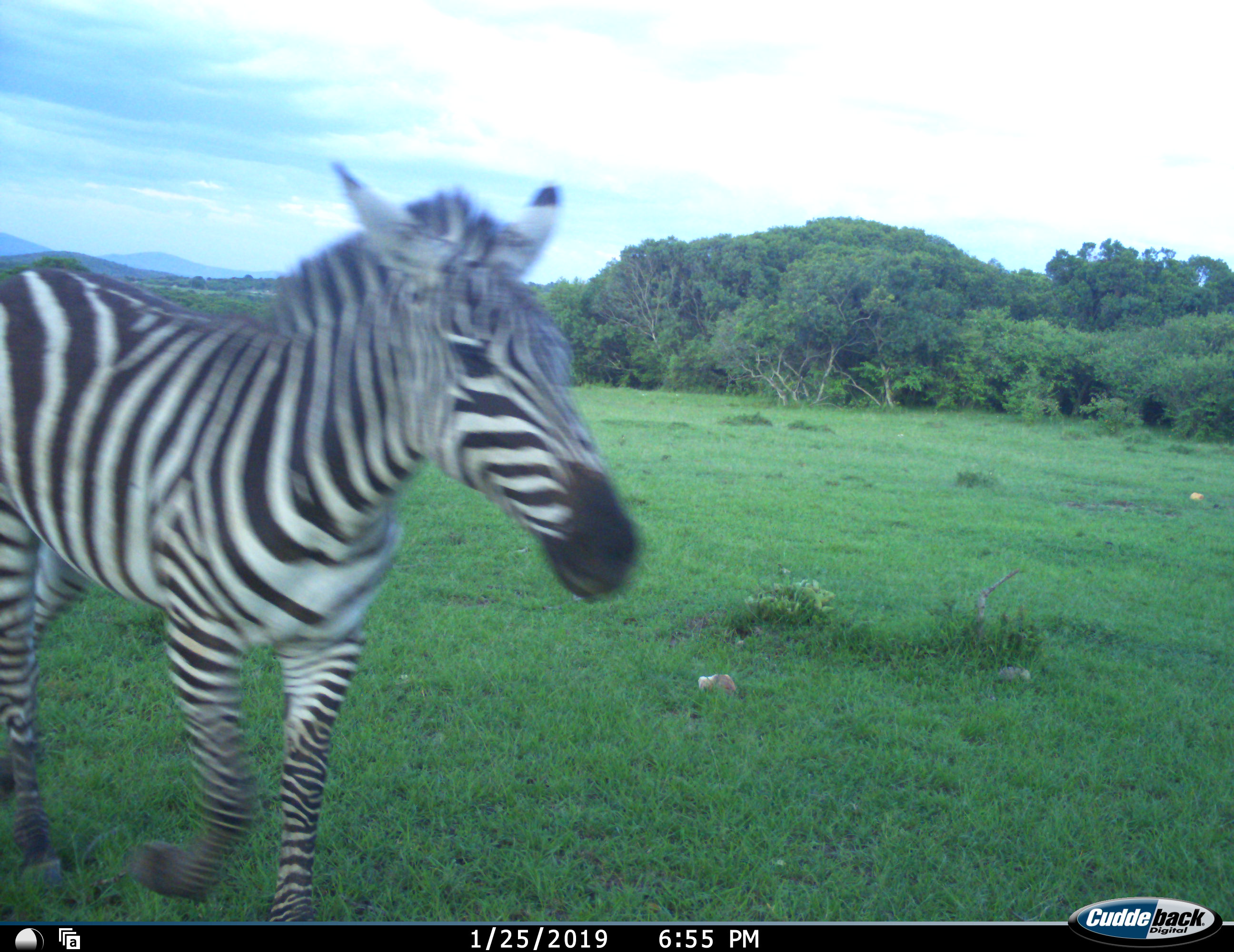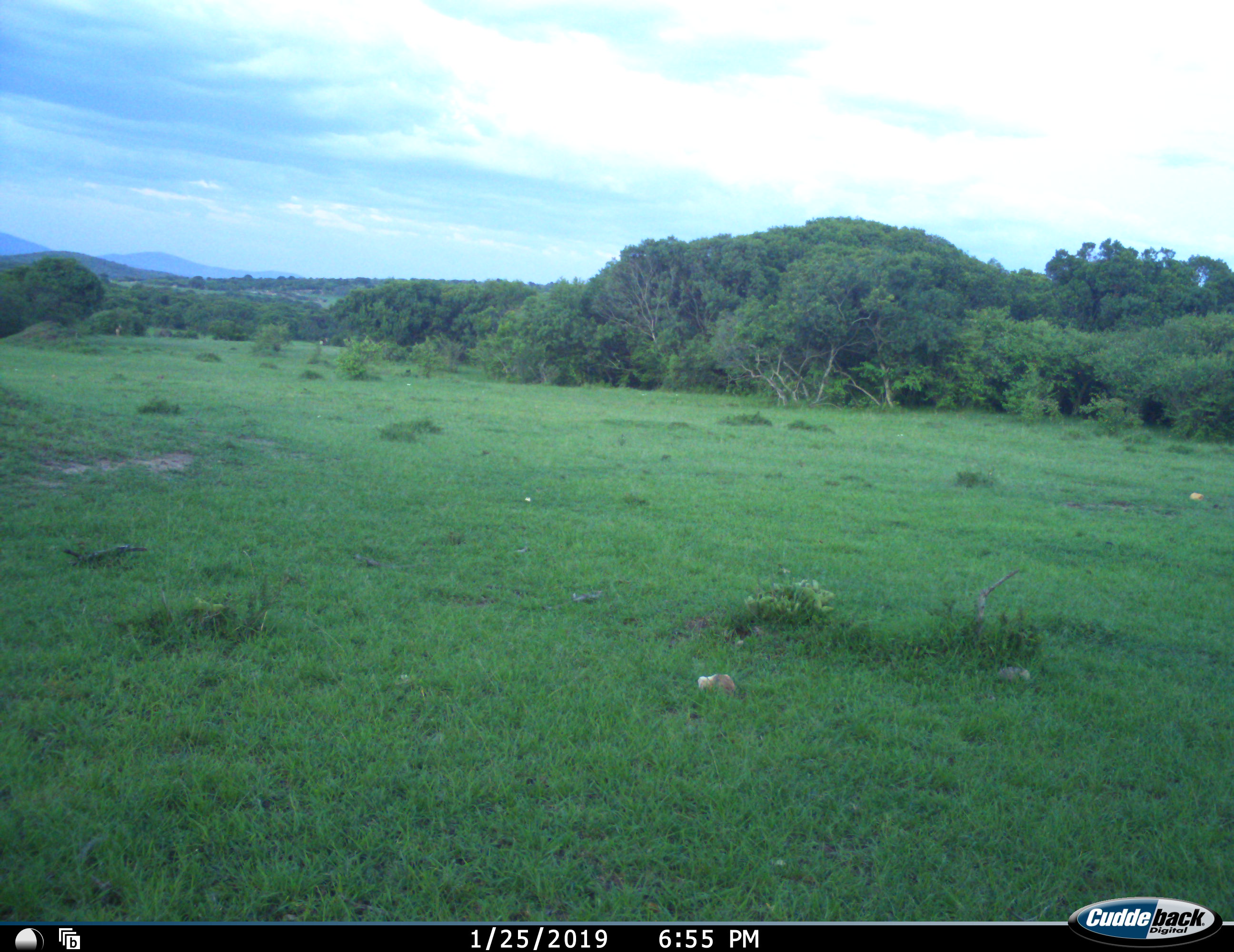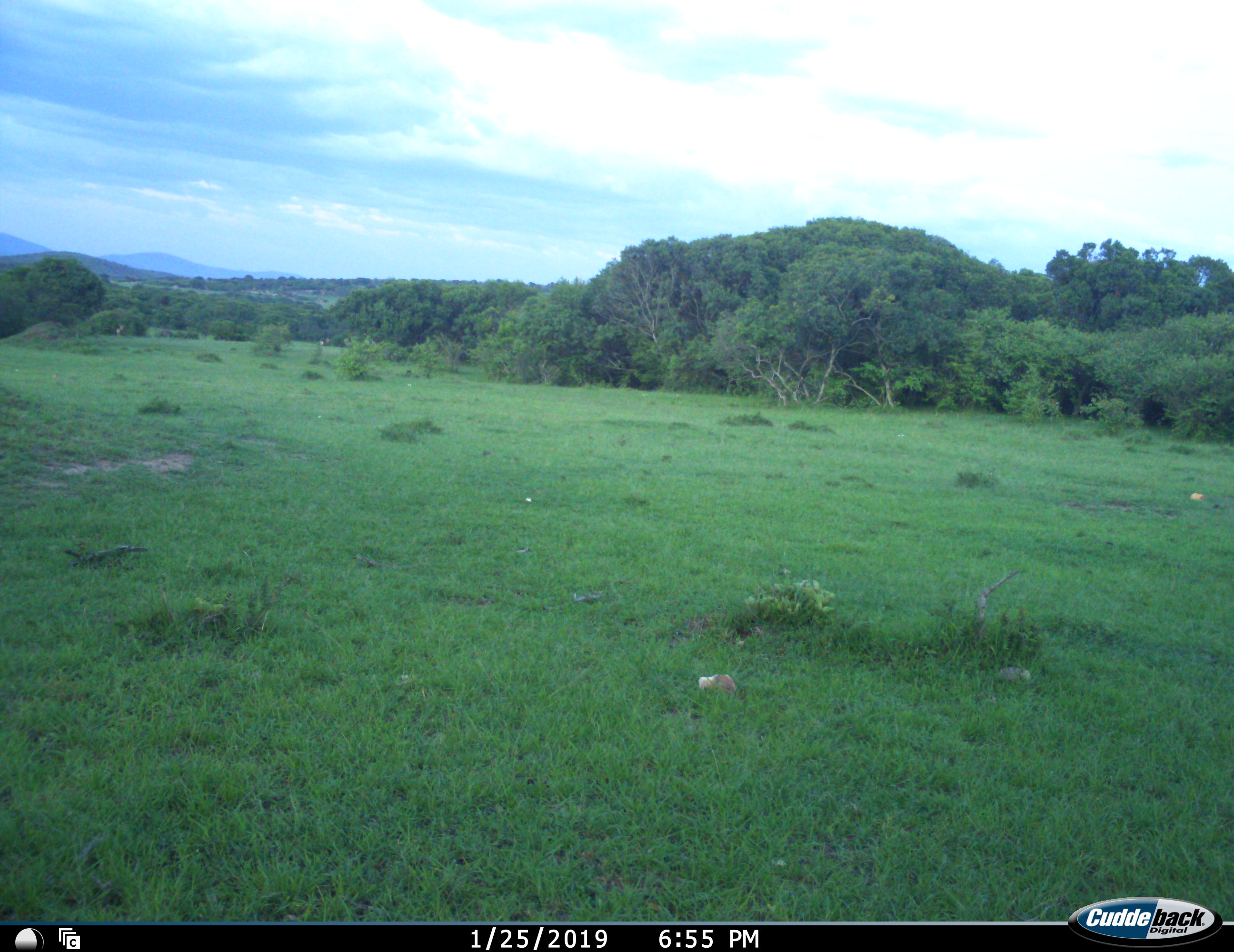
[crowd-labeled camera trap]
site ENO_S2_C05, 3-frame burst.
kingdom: Animalia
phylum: Chordata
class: Mammalia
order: Perissodactyla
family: Equidae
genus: Equus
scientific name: Equus quagga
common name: plains zebra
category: zebraplains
Zebraplains (plains zebra) (Equus quagga), count 1. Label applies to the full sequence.